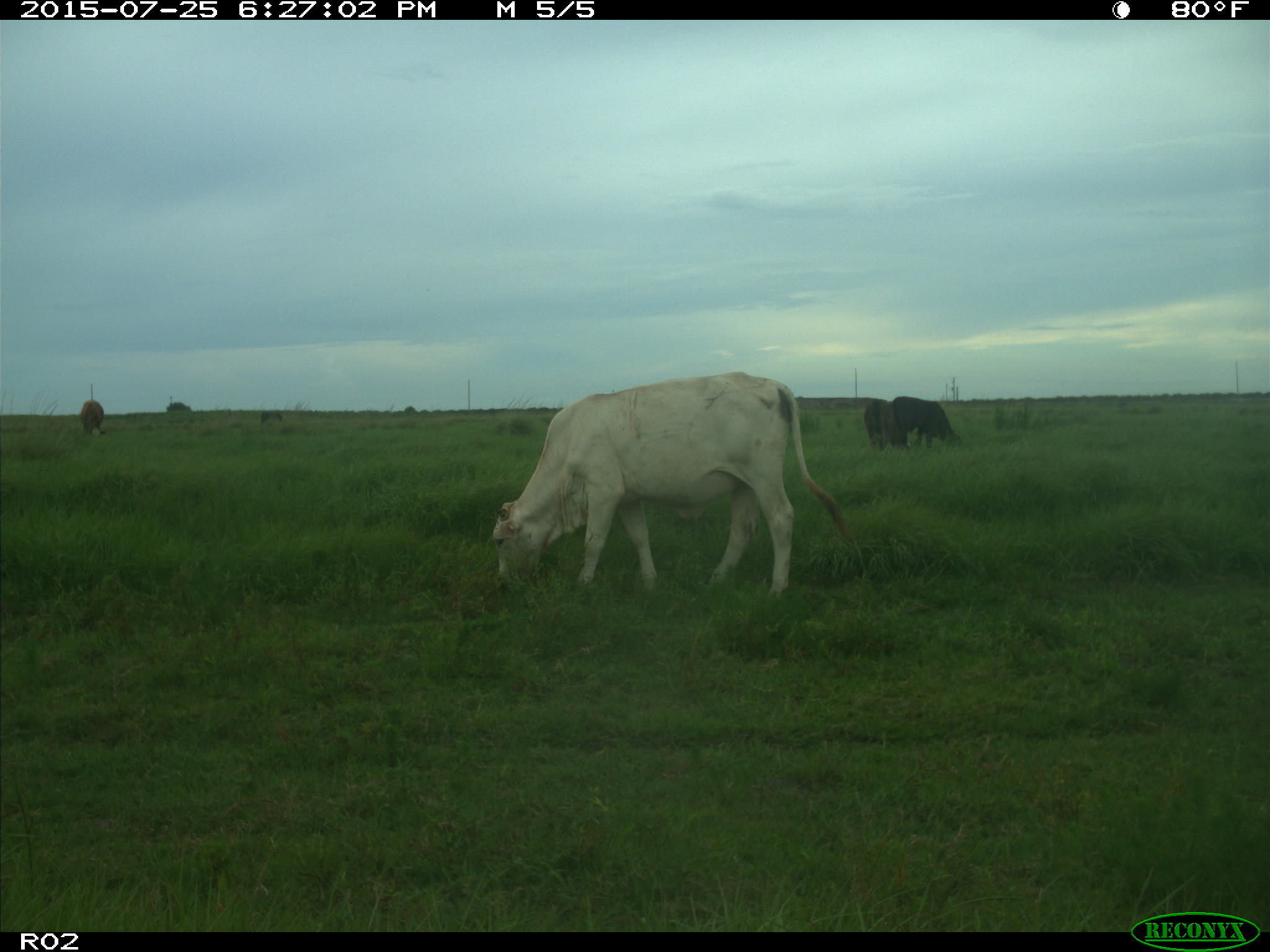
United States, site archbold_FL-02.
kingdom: Animalia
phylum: Chordata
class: Mammalia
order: Artiodactyla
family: Bovidae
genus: Bos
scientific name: Bos taurus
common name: domestic cow